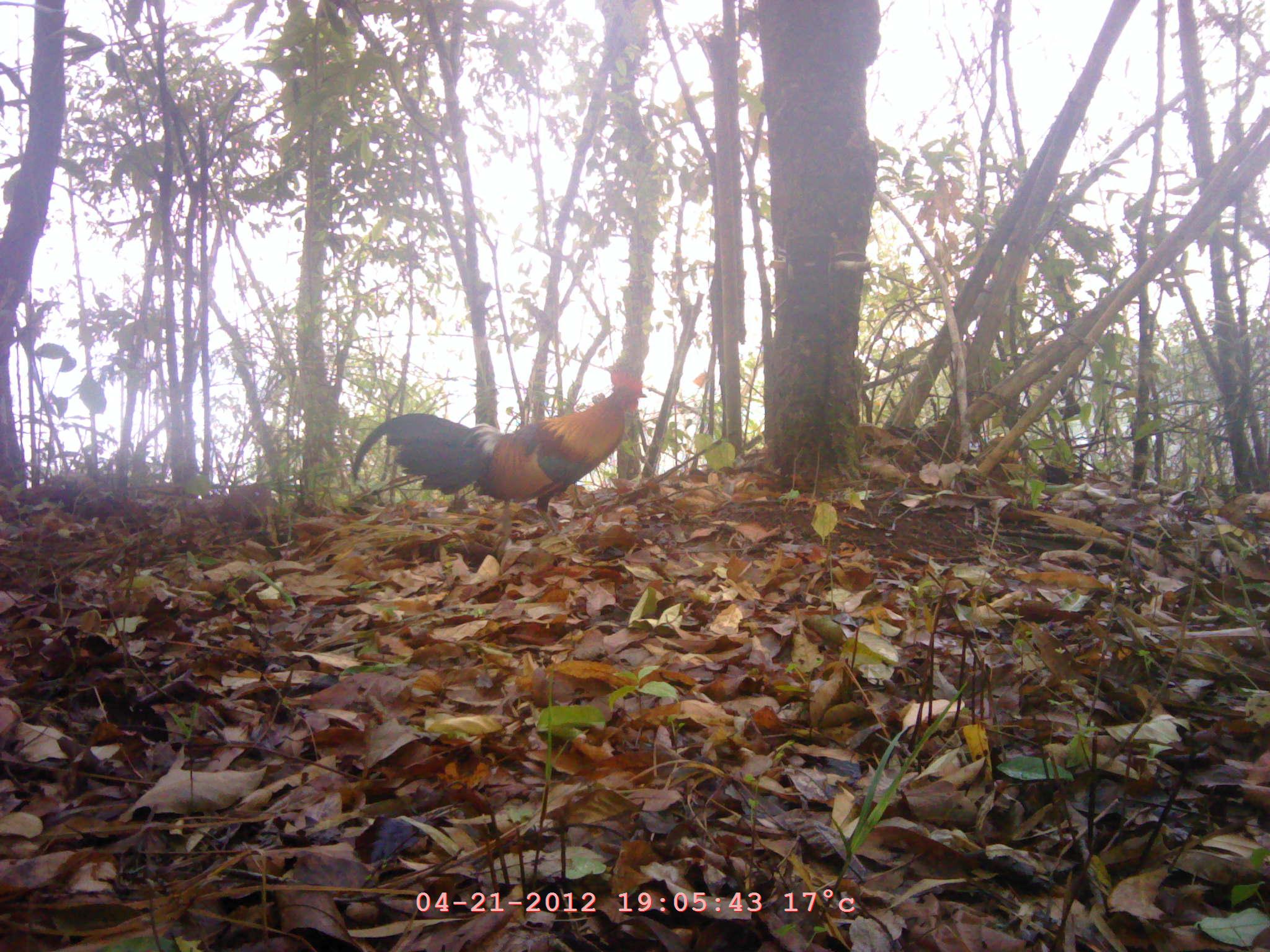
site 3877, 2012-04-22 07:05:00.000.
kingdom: Animalia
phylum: Chordata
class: Aves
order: Galliformes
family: Phasianidae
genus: Gallus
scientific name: Gallus gallus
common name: red junglefowl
Gallus gallus (red junglefowl), count 1.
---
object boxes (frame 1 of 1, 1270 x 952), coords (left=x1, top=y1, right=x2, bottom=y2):
gallus gallus: (left=351, top=369, right=648, bottom=560)